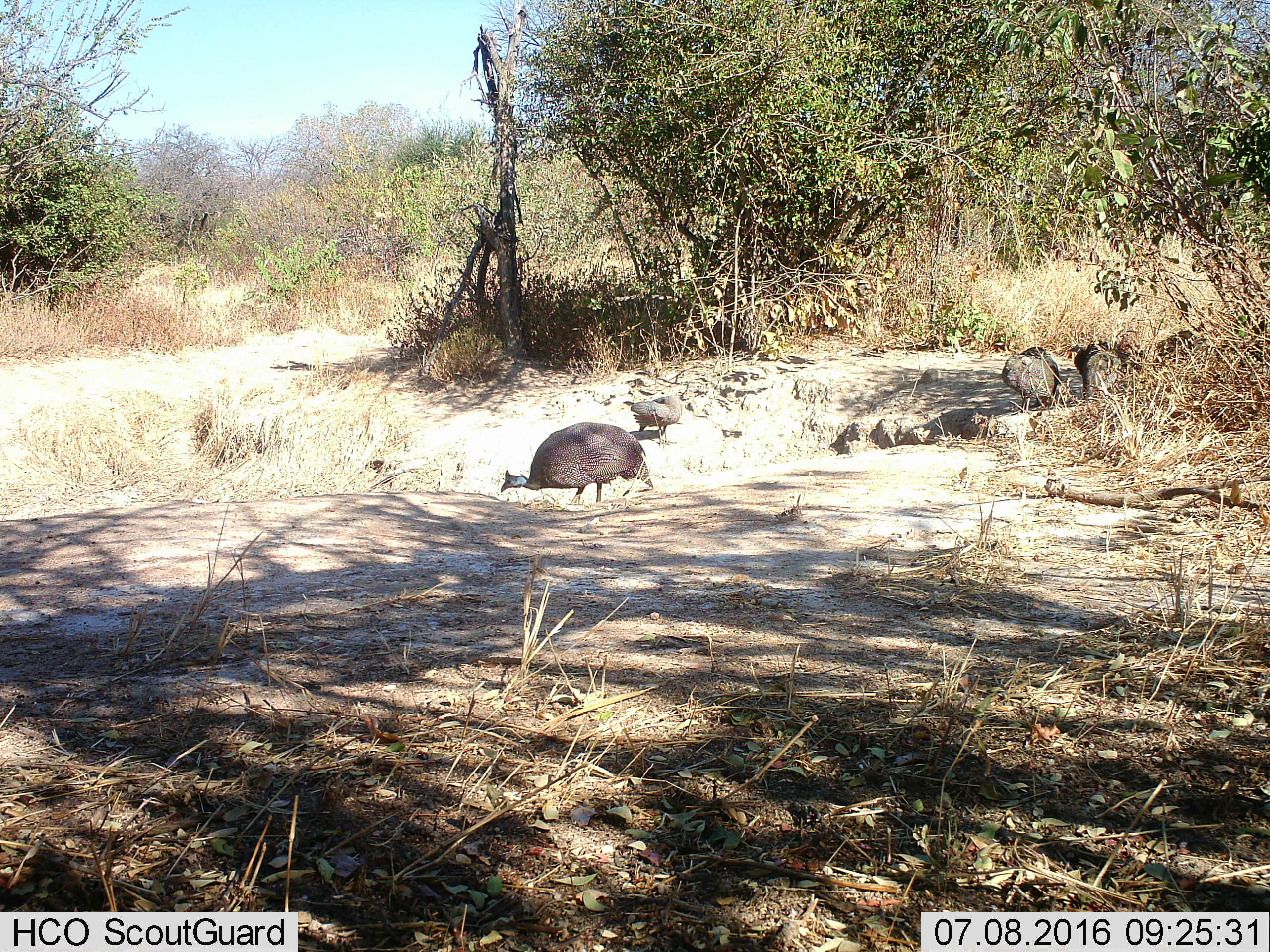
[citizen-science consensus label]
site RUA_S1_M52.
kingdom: Animalia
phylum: Chordata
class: Aves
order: Galliformes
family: Numididae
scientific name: Numididae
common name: guineafowl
Guineafowl (Numididae), count 6. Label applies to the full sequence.